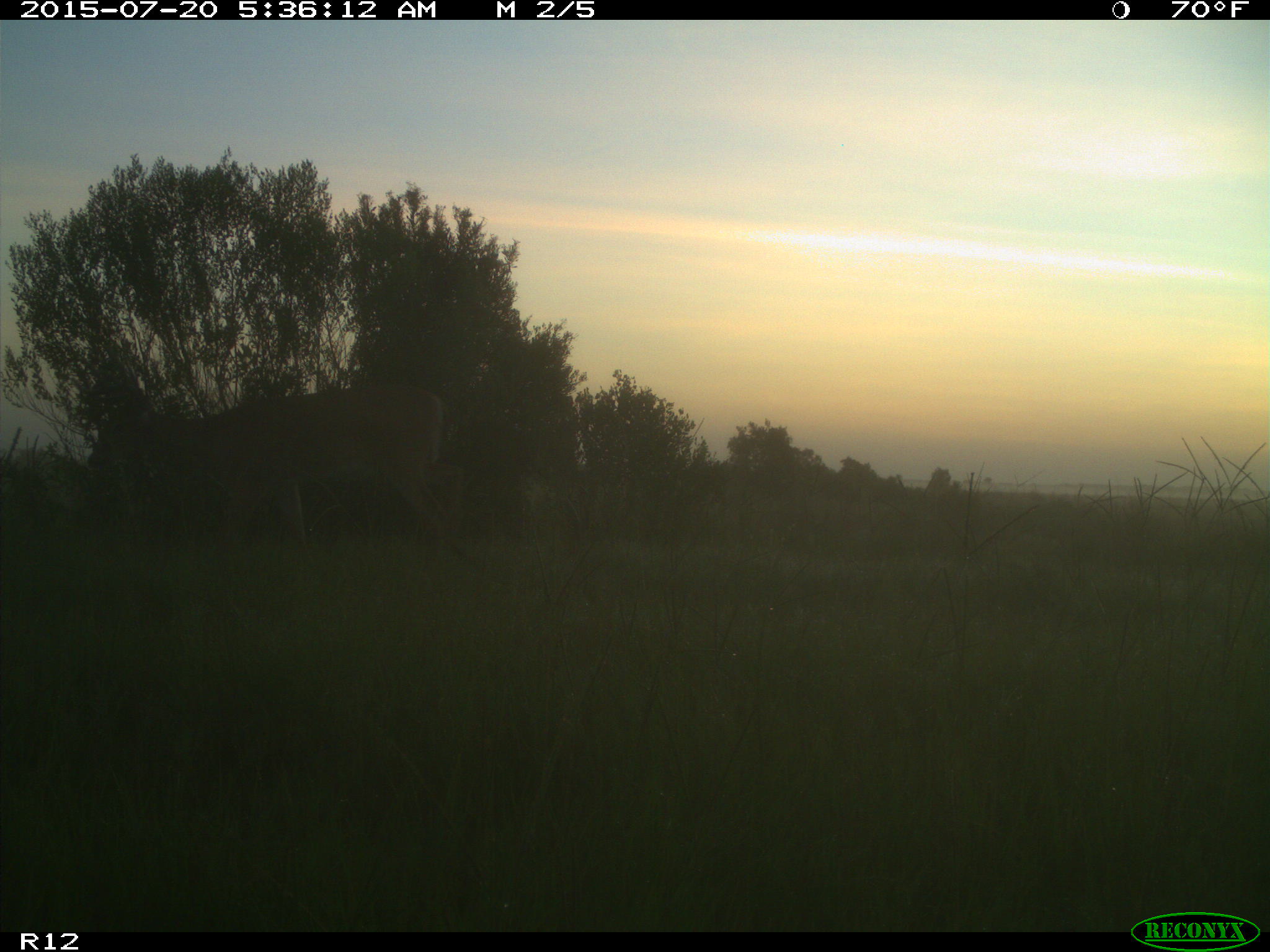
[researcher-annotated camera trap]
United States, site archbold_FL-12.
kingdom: Animalia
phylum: Chordata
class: Mammalia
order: Artiodactyla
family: Cervidae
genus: Odocoileus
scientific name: Odocoileus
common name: deer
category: unidentified deer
Unidentified deer (deer) (Odocoileus).